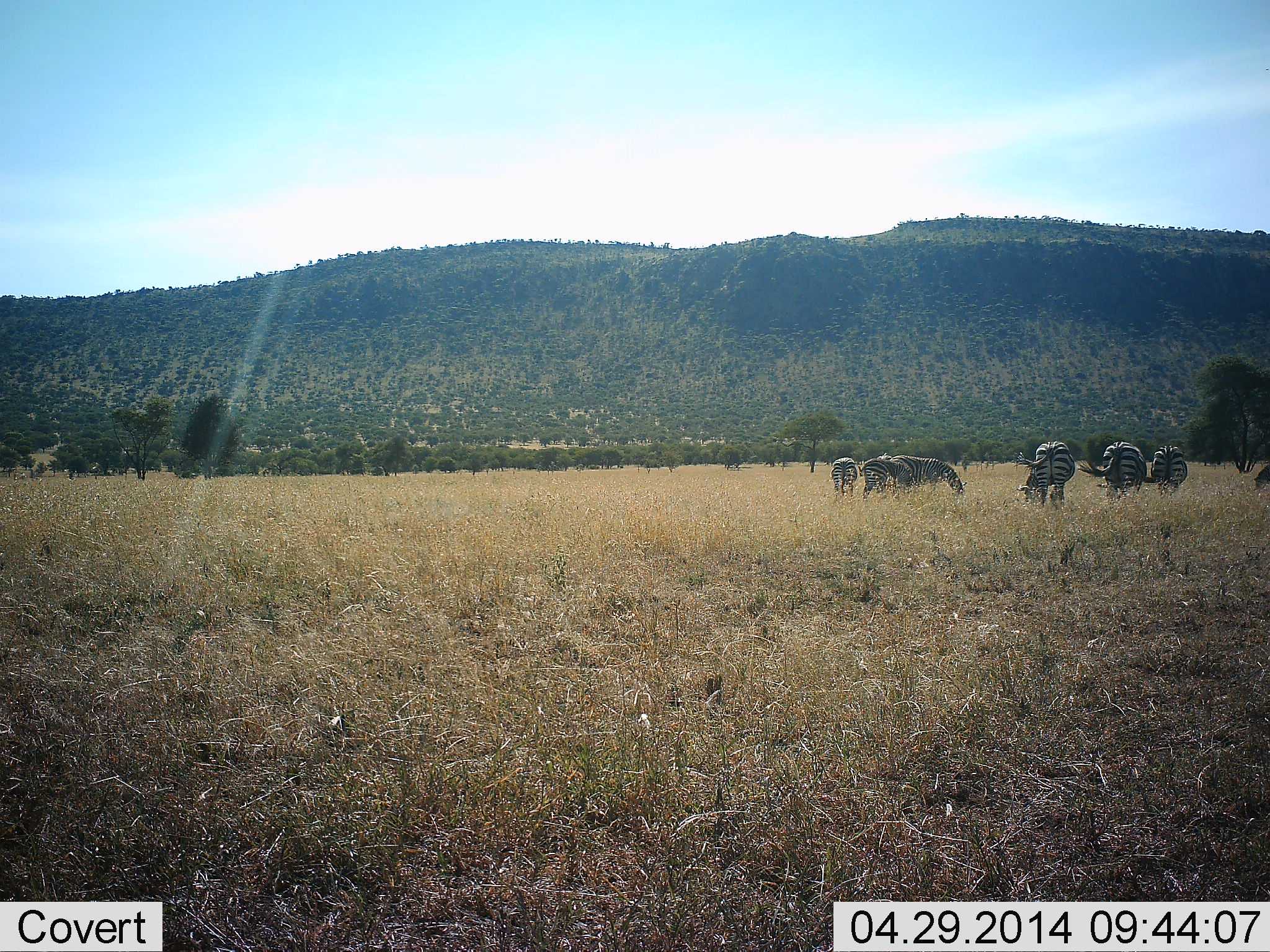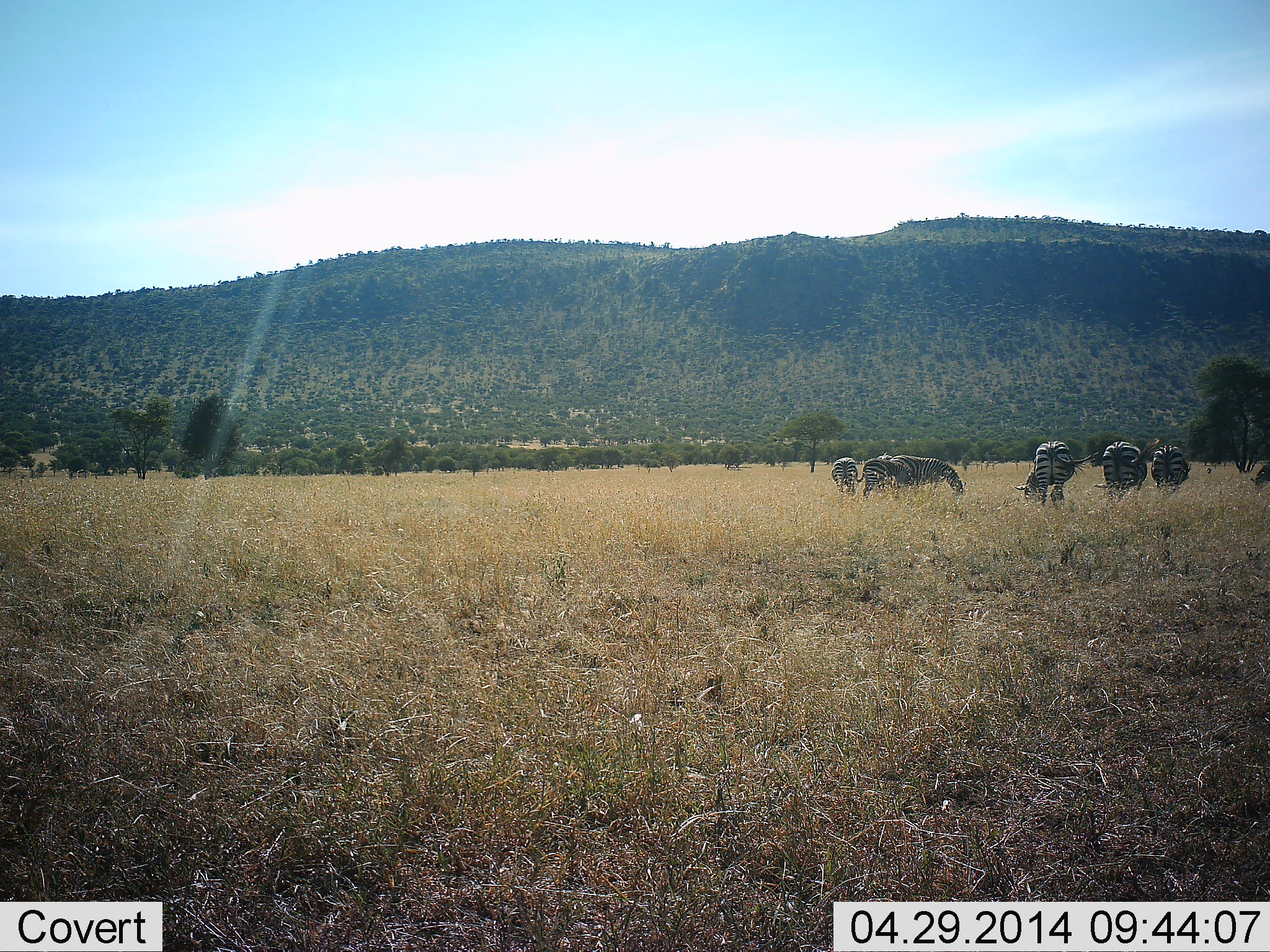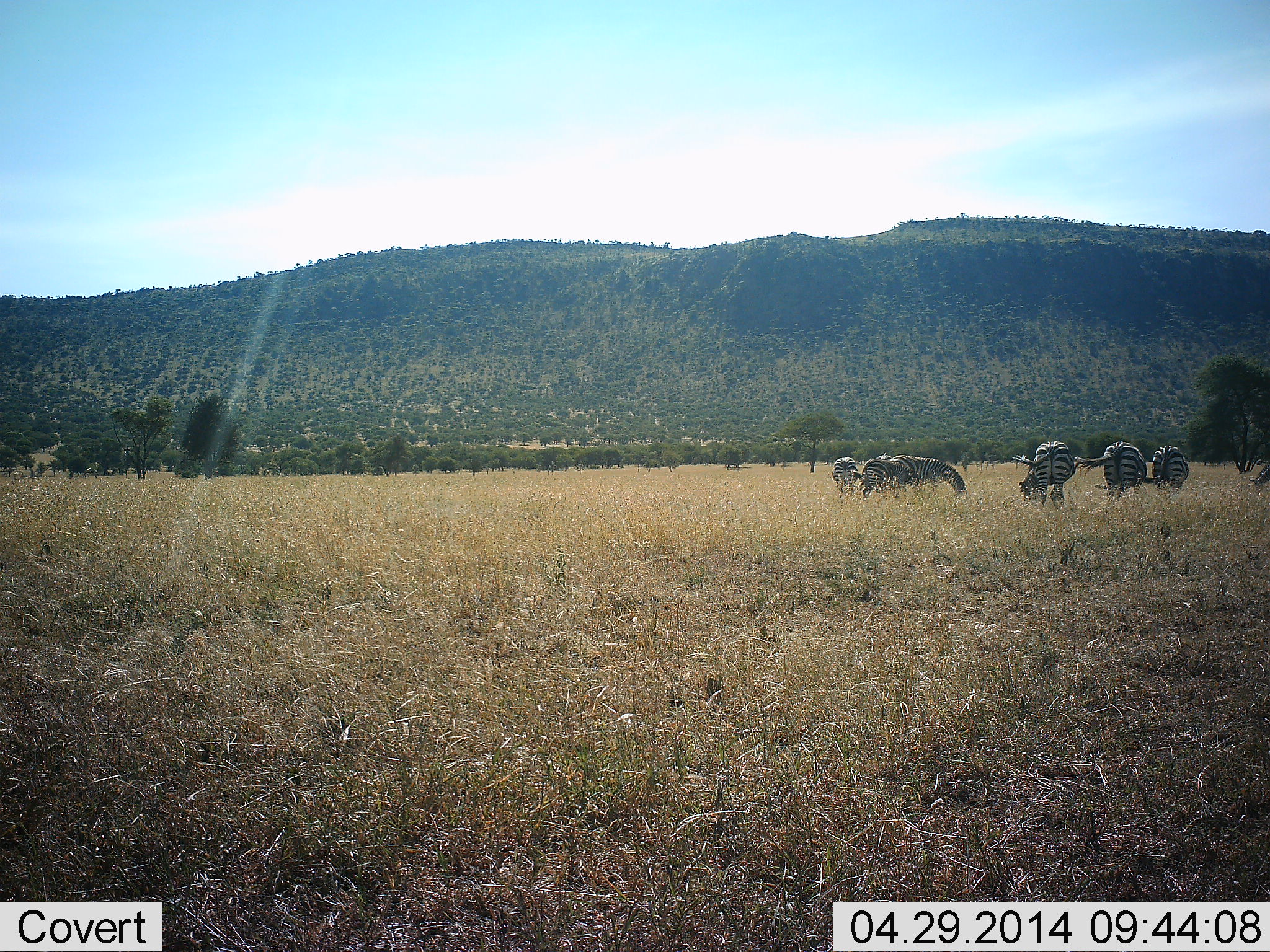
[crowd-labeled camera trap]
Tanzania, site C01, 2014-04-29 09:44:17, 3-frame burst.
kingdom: Animalia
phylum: Chordata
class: Mammalia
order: Perissodactyla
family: Equidae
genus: Equus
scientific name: Equus quagga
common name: plains zebra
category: zebra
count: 6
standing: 30%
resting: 0%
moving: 0%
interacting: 0%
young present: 0%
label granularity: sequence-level